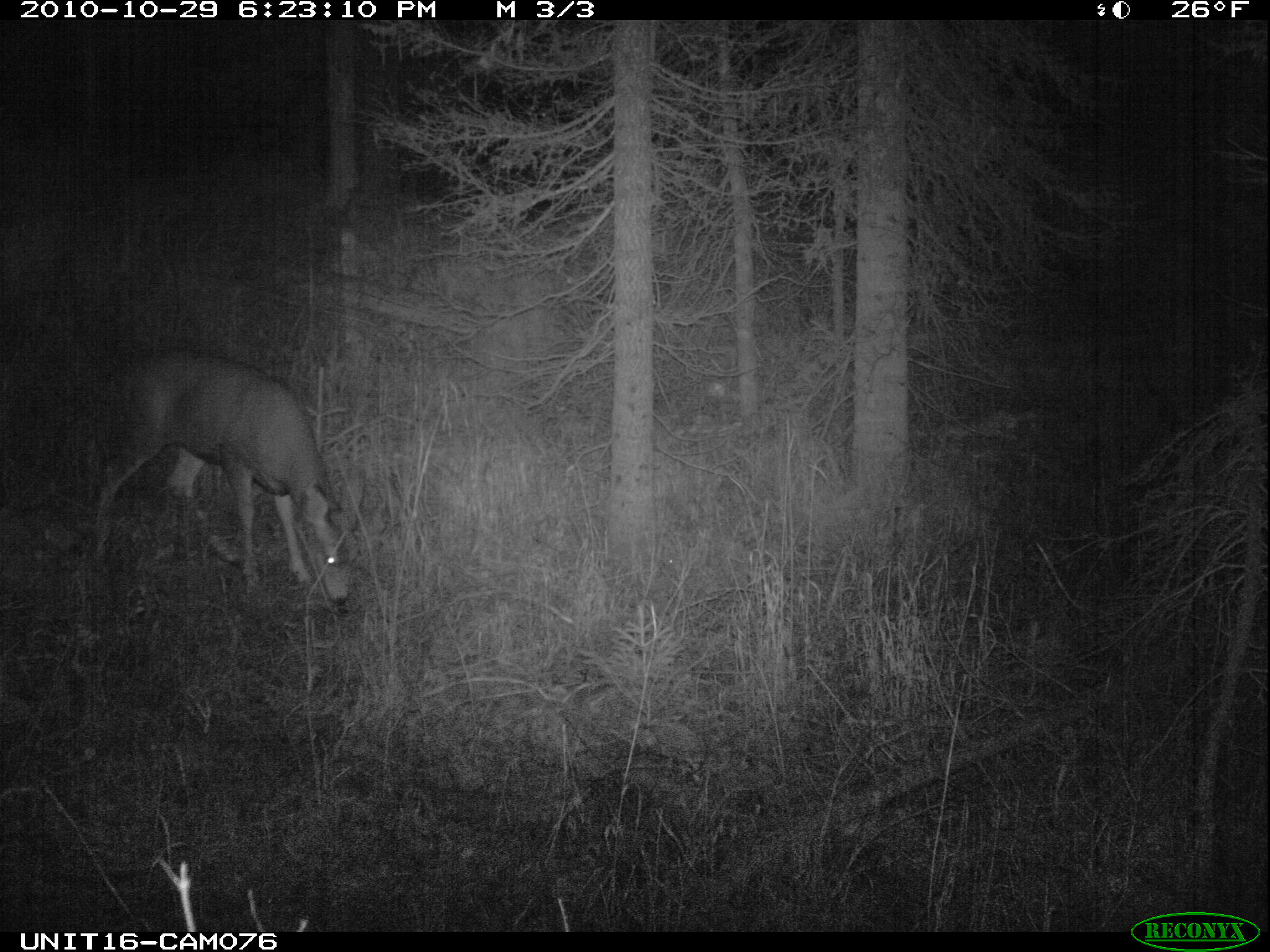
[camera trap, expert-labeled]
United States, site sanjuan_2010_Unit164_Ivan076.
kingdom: Animalia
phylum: Chordata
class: Mammalia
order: Artiodactyla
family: Cervidae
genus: Odocoileus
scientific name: Odocoileus hemionus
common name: mule deer